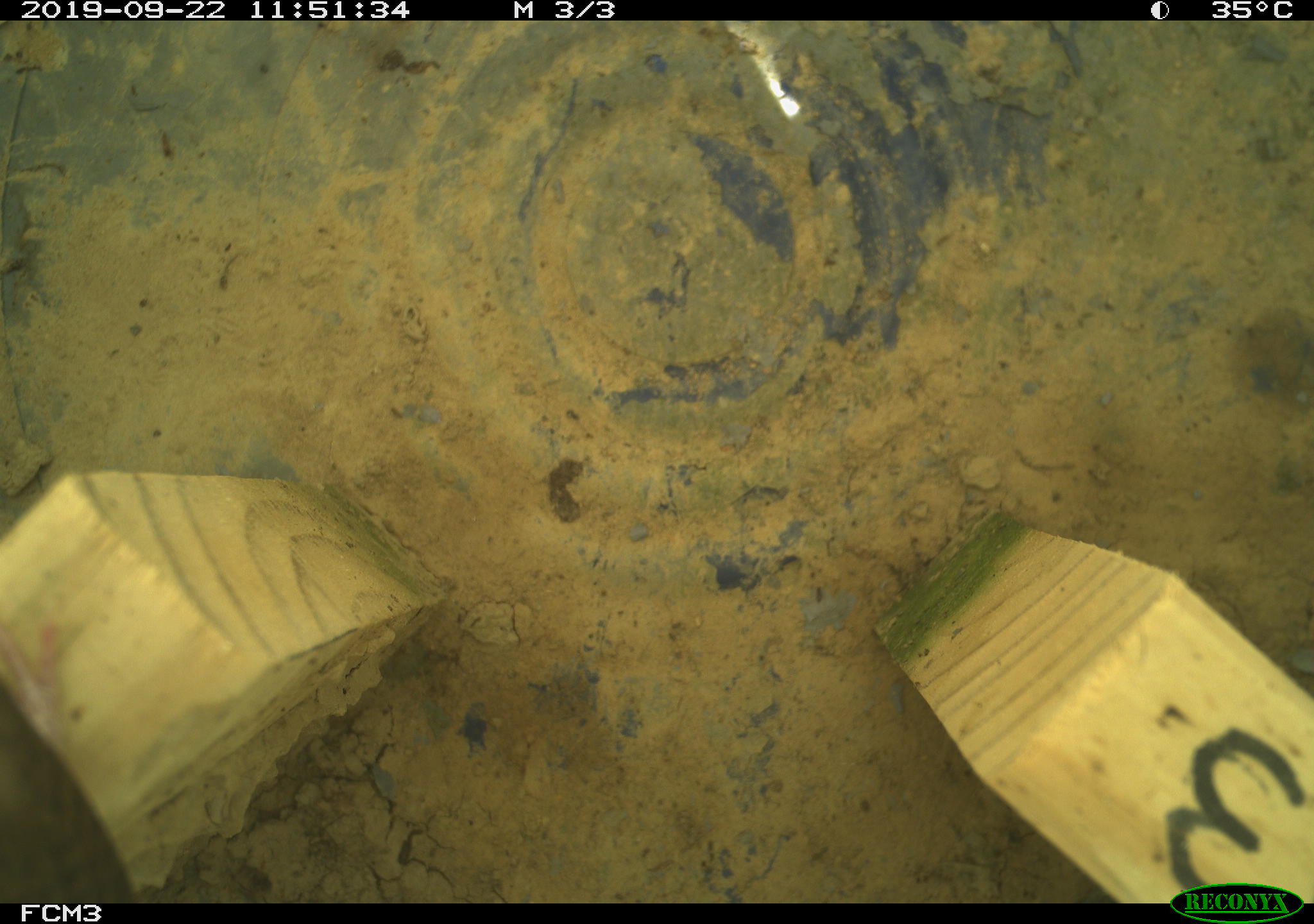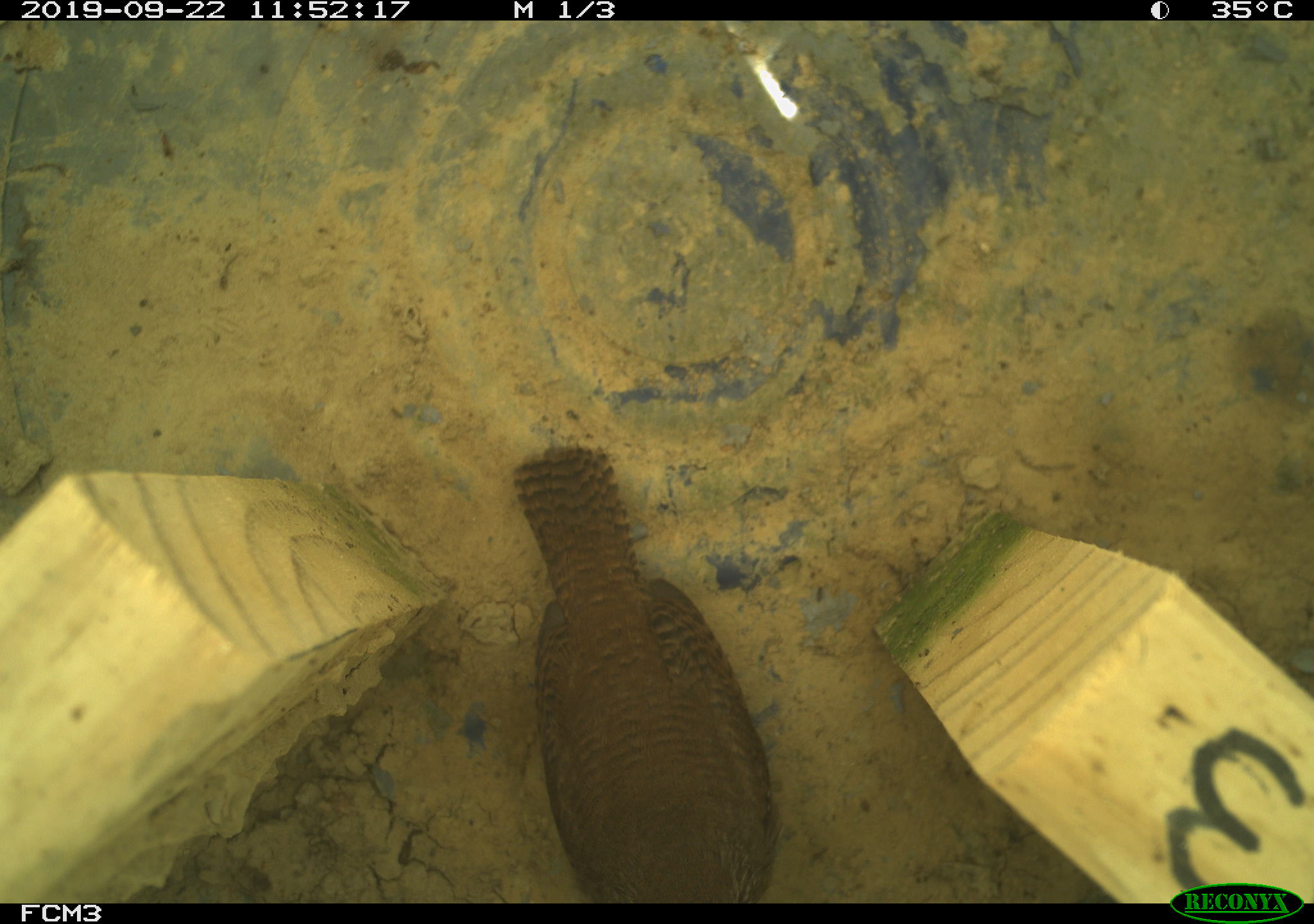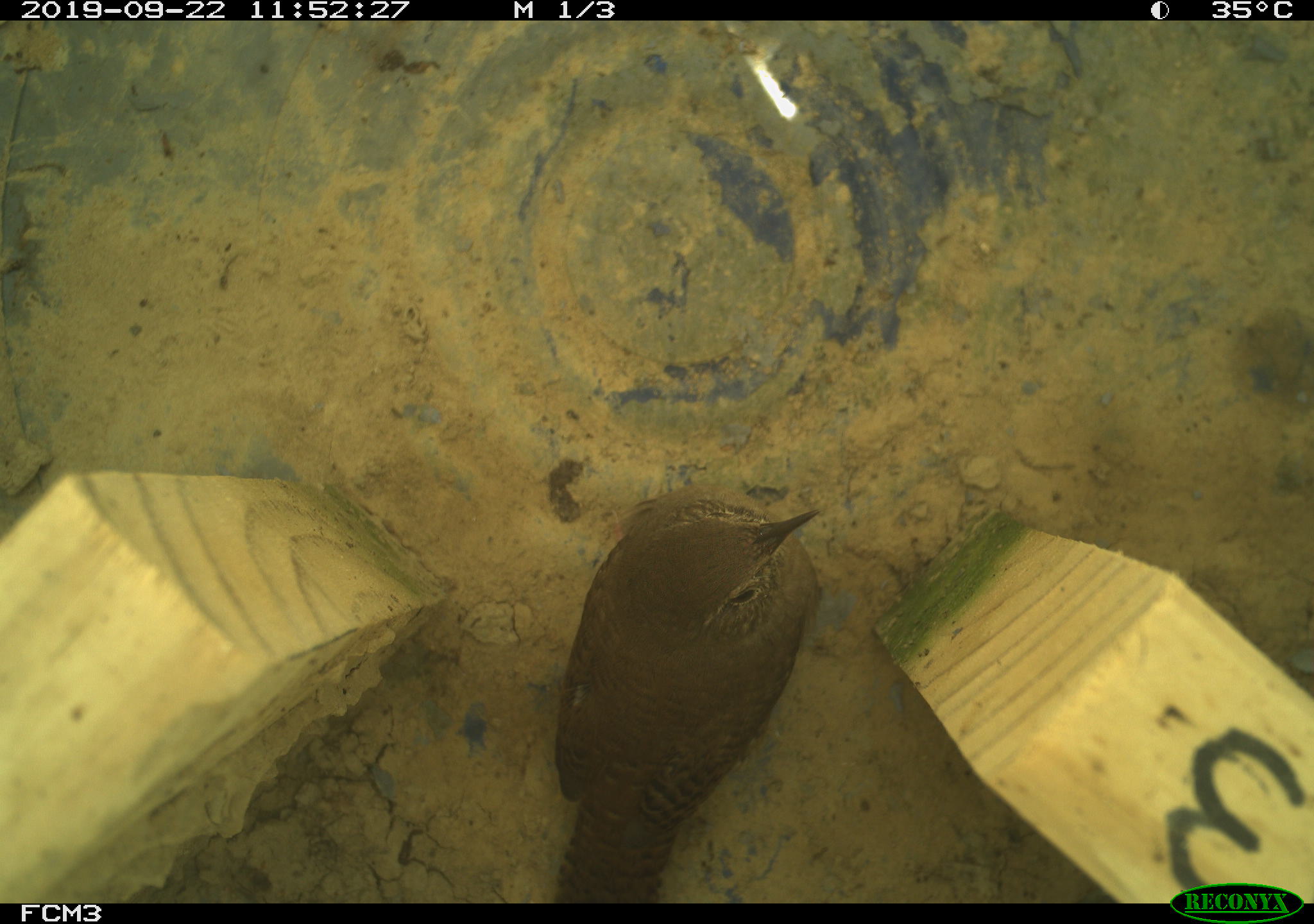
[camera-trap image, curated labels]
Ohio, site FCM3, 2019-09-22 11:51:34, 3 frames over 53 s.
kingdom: Animalia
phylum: Chordata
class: Aves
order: Passeriformes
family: Troglodytidae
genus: Troglodytes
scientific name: Troglodytes aedon aedon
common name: northern house wren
Northern house wren (Troglodytes aedon aedon).